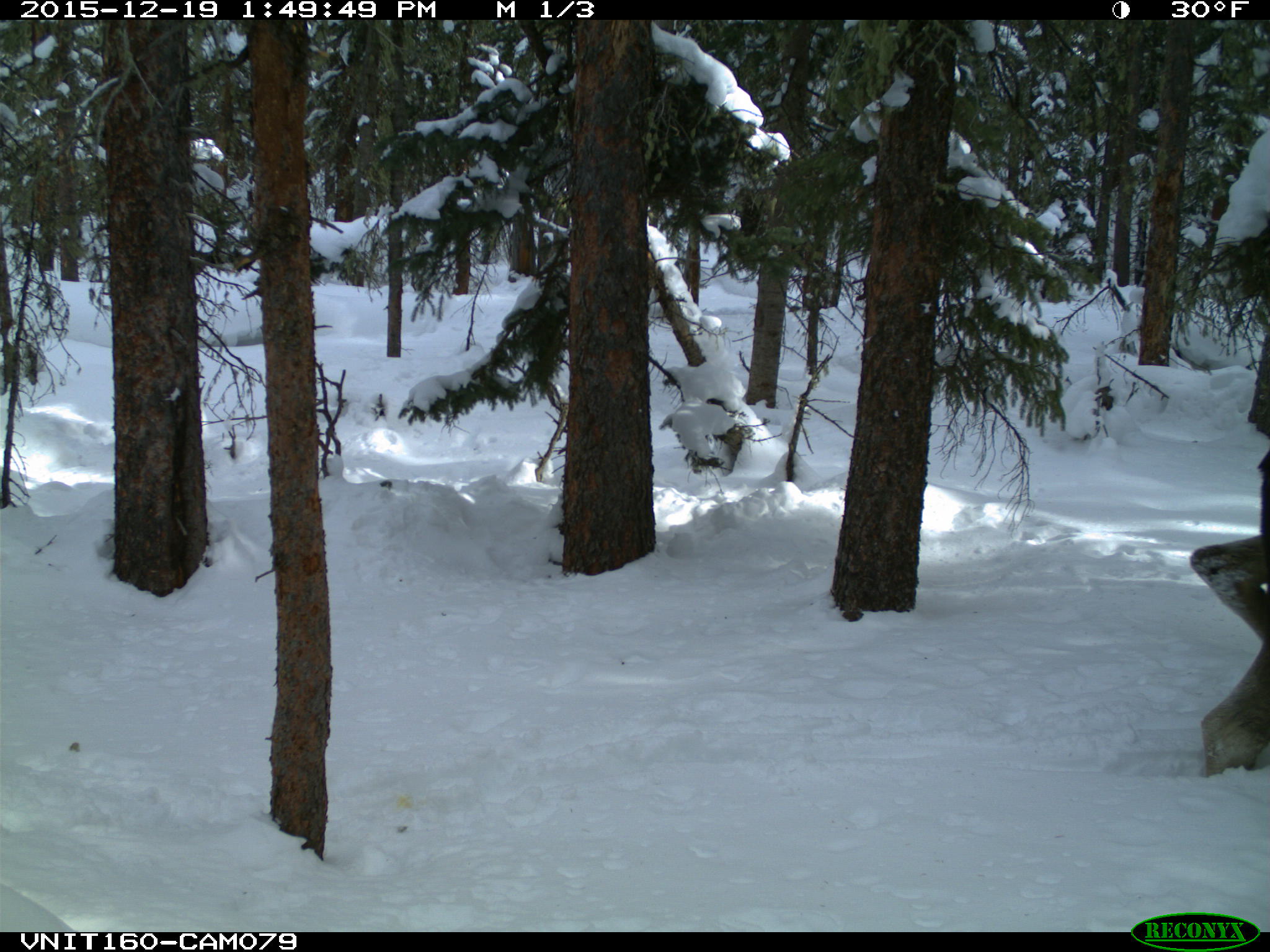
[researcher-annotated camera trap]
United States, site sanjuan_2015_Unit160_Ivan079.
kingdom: Animalia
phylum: Chordata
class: Mammalia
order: Artiodactyla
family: Cervidae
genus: Alces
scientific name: Alces alces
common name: moose